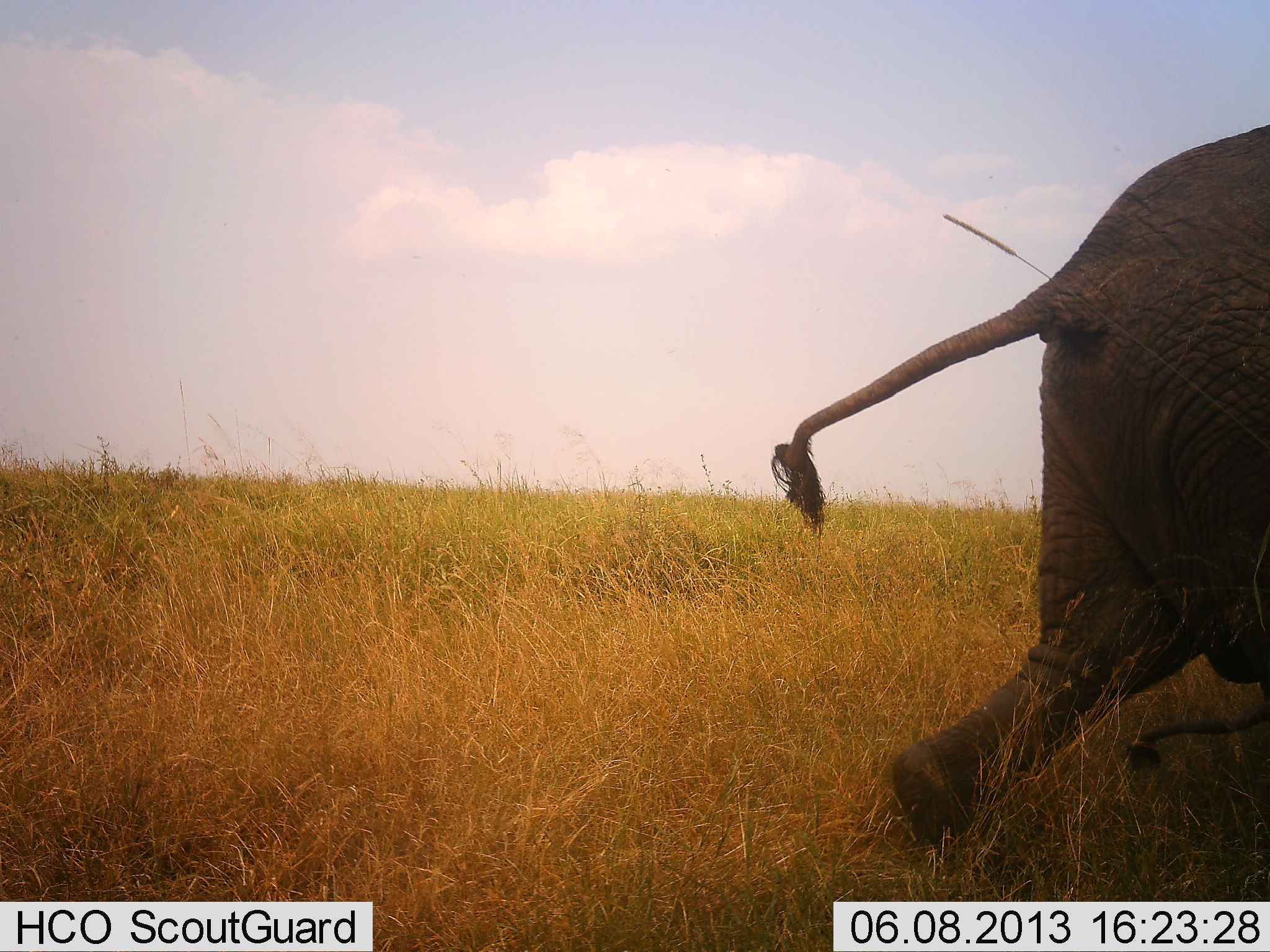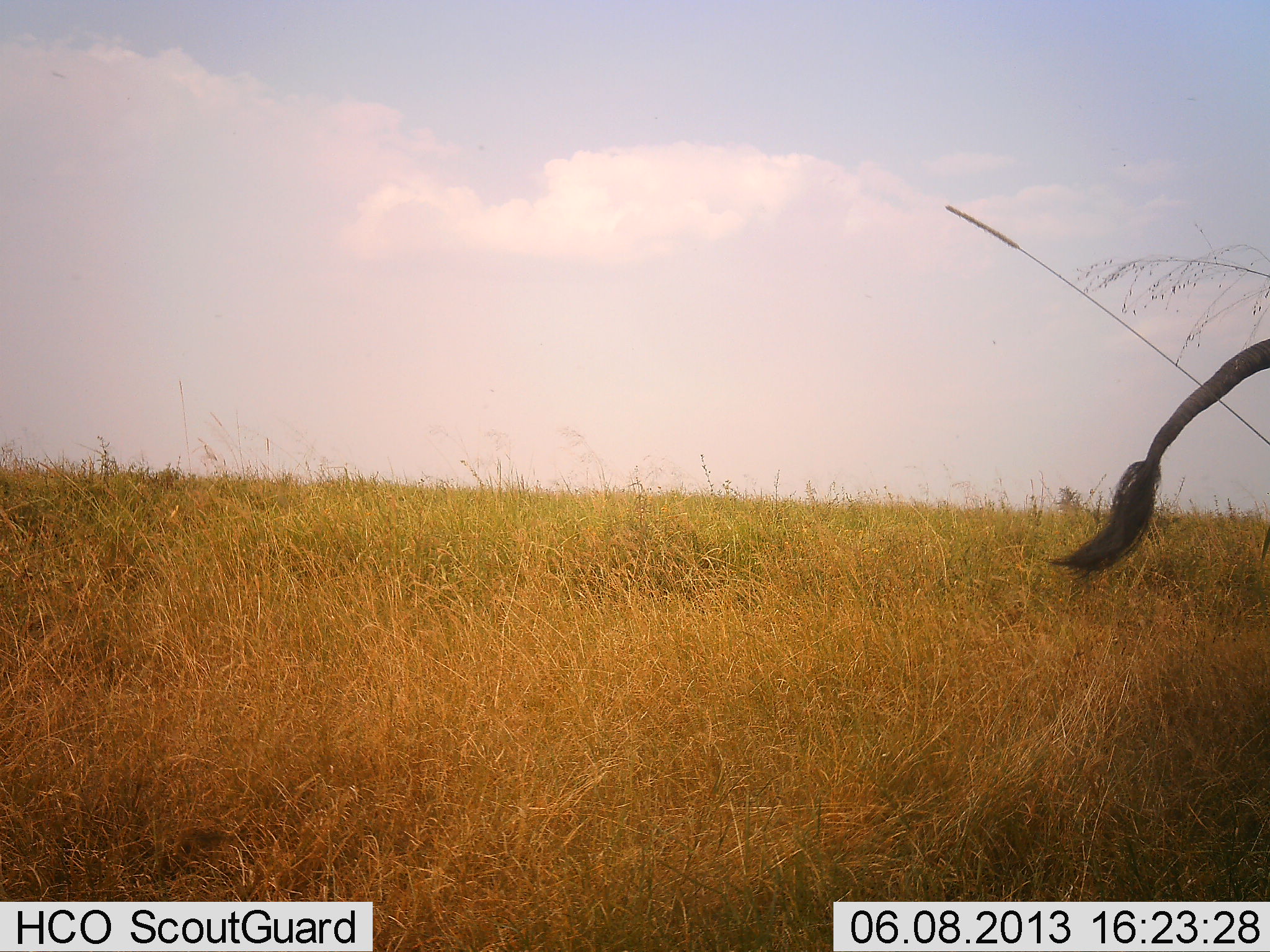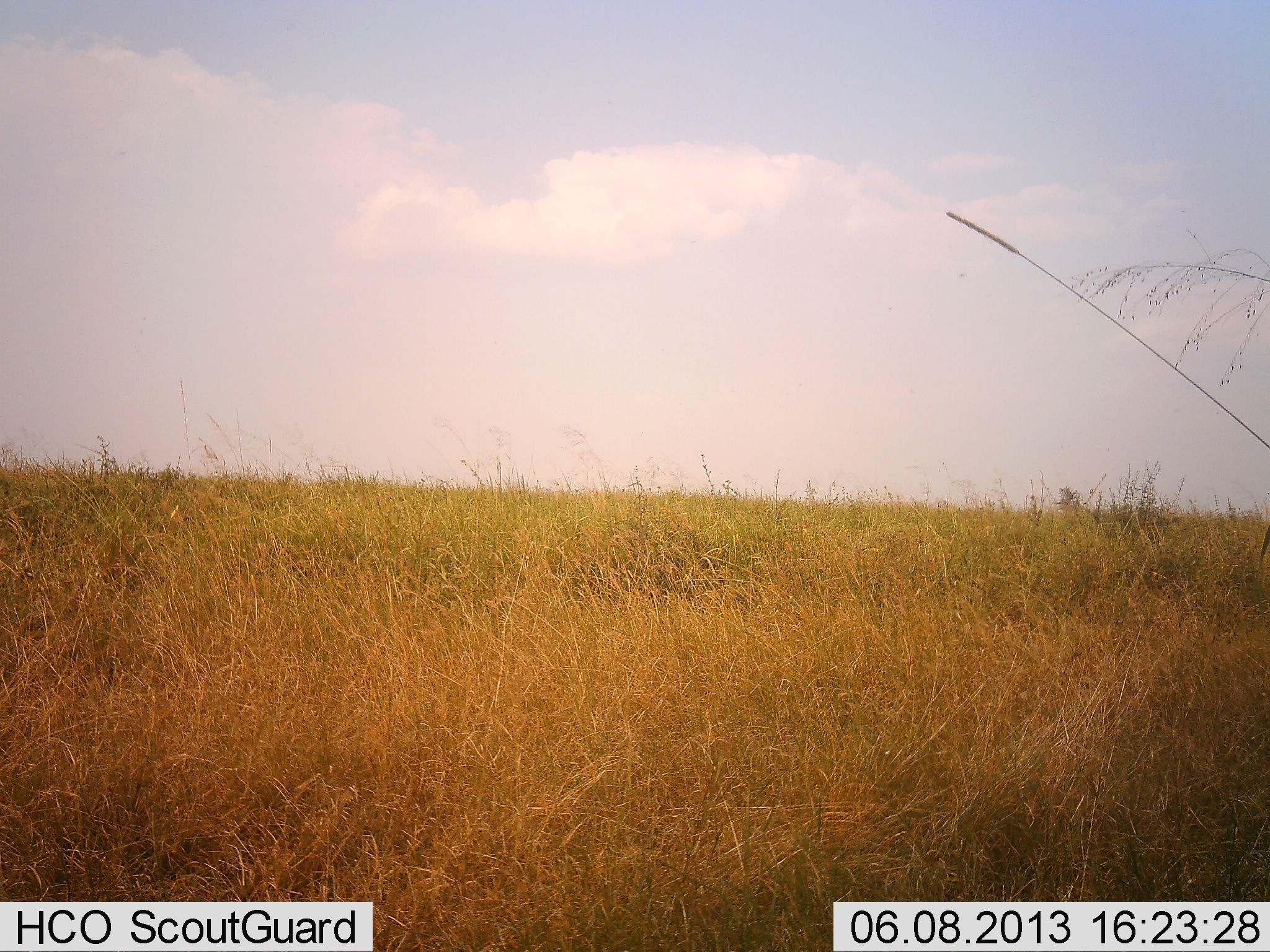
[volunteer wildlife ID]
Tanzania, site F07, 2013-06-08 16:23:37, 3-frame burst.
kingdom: Animalia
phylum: Chordata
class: Mammalia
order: Proboscidea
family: Elephantidae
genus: Loxodonta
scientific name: Loxodonta africana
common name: african bush elephant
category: elephant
Elephant (african bush elephant) (Loxodonta africana), count 1. Behavior (volunteer vote fractions): standing 10%, resting 0%, moving 100%, interacting 0%. Young present (vote fraction): 30%. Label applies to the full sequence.